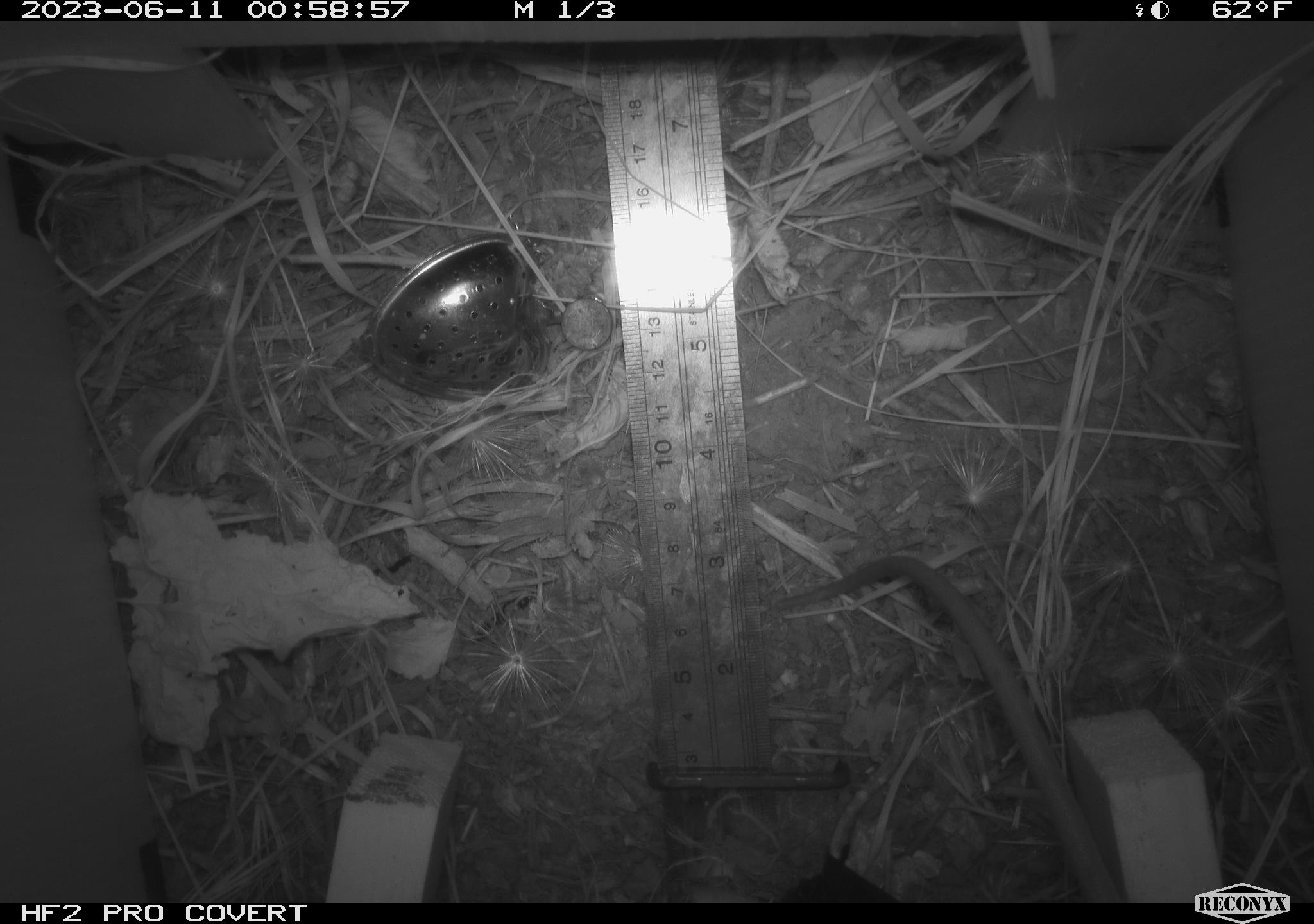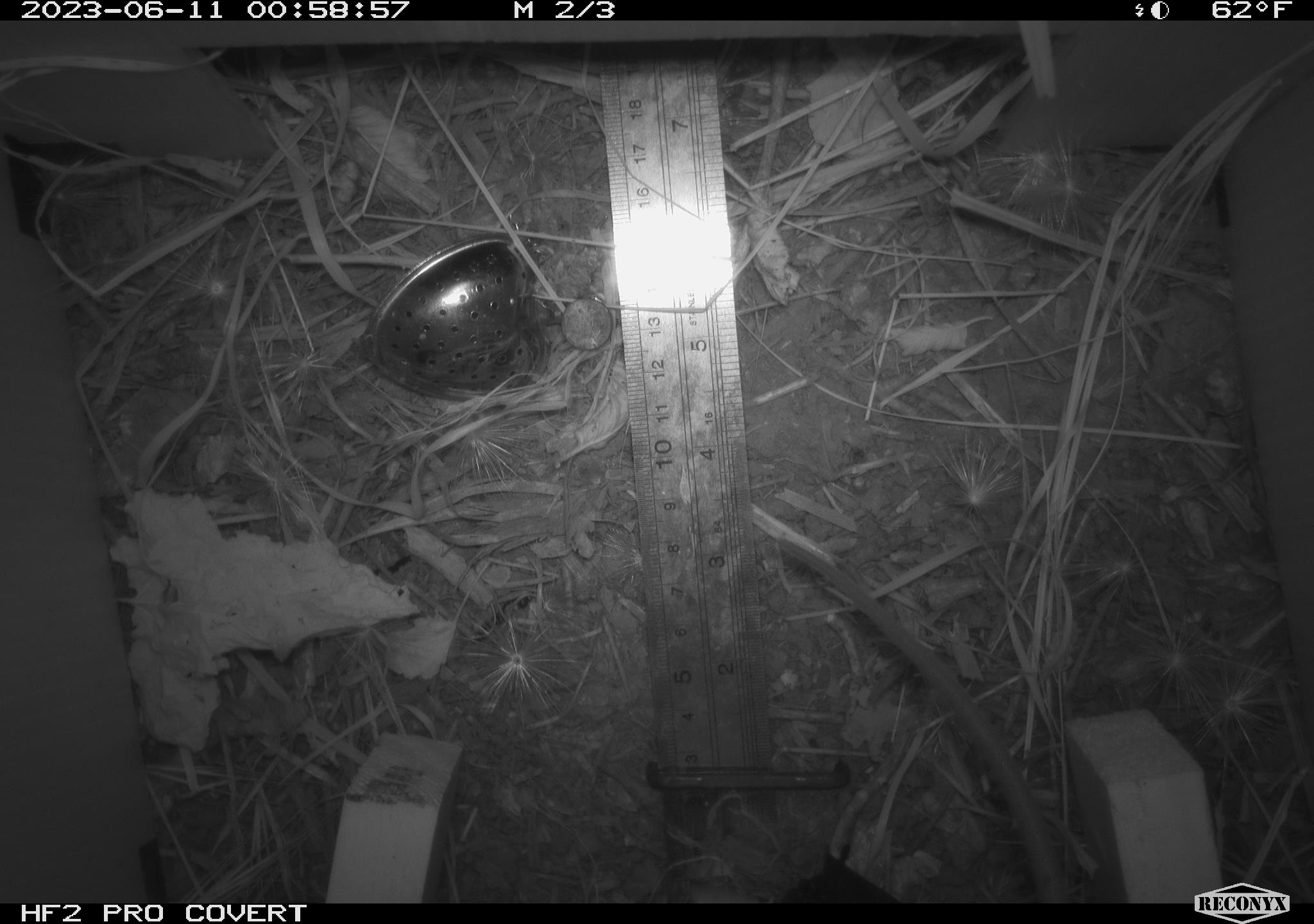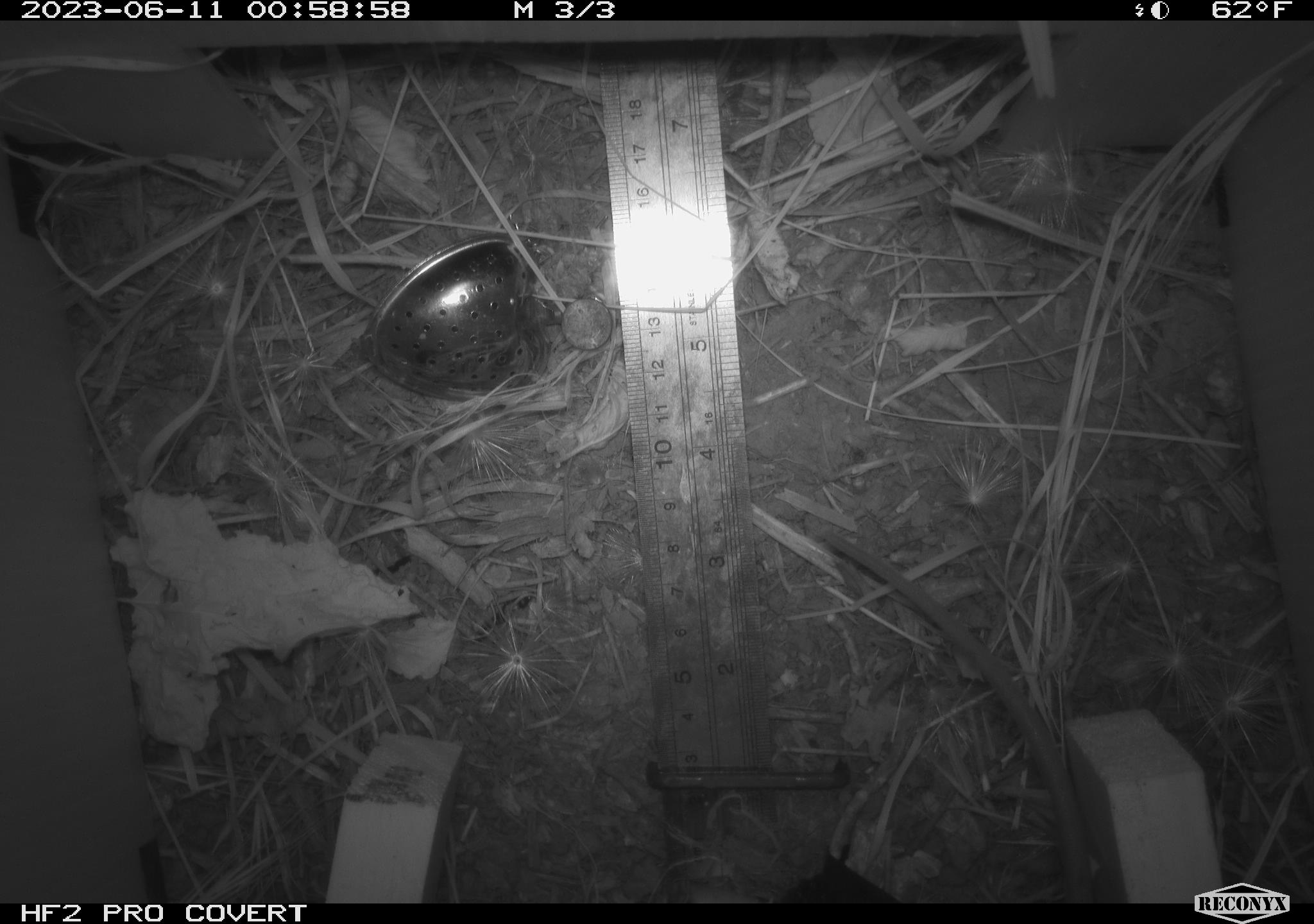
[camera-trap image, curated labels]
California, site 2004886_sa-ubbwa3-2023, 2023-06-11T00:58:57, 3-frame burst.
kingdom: Animalia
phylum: Chordata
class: Mammalia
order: Rodentia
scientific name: Rodentia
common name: mouse species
Mouse species (Rodentia).